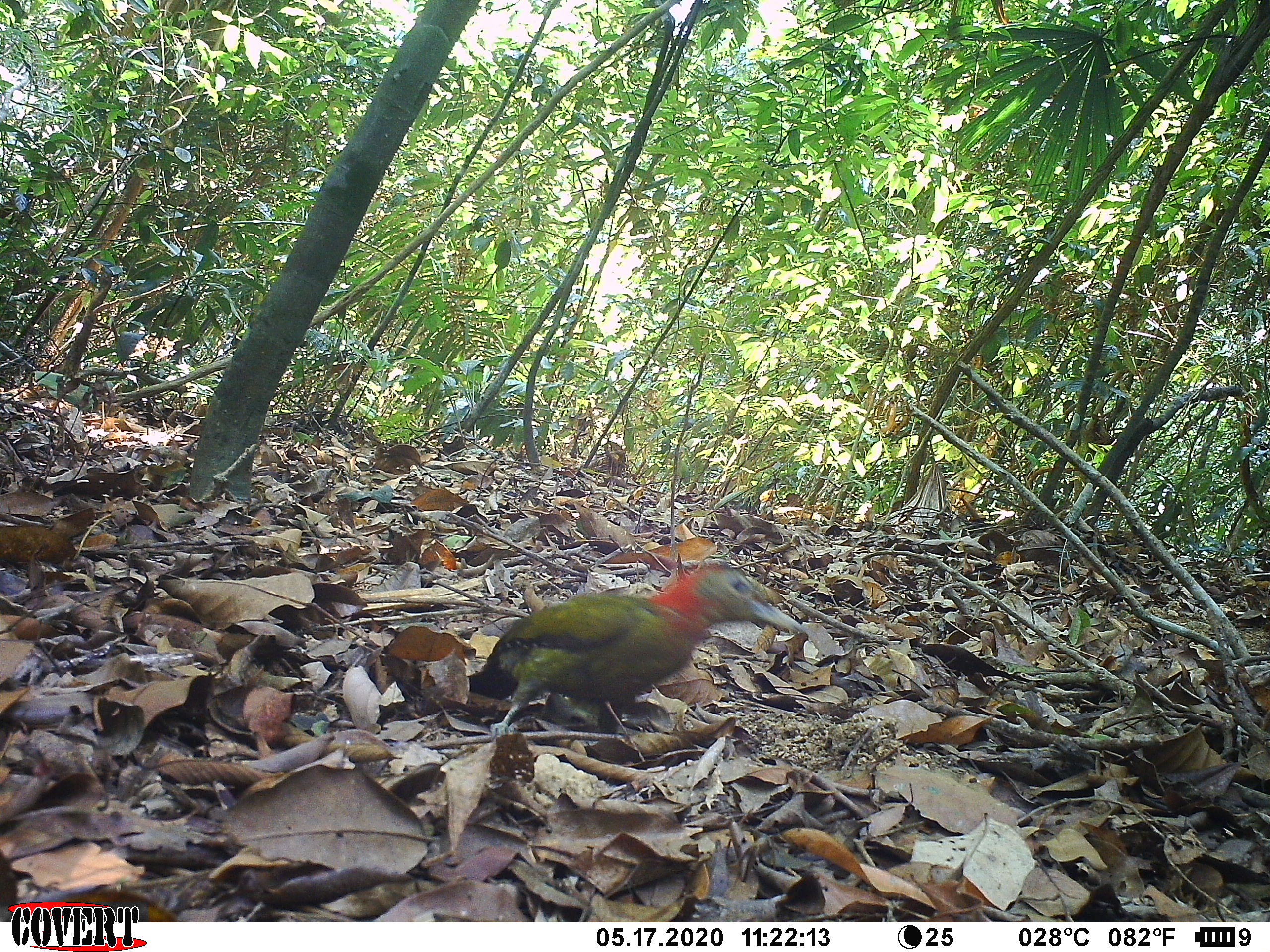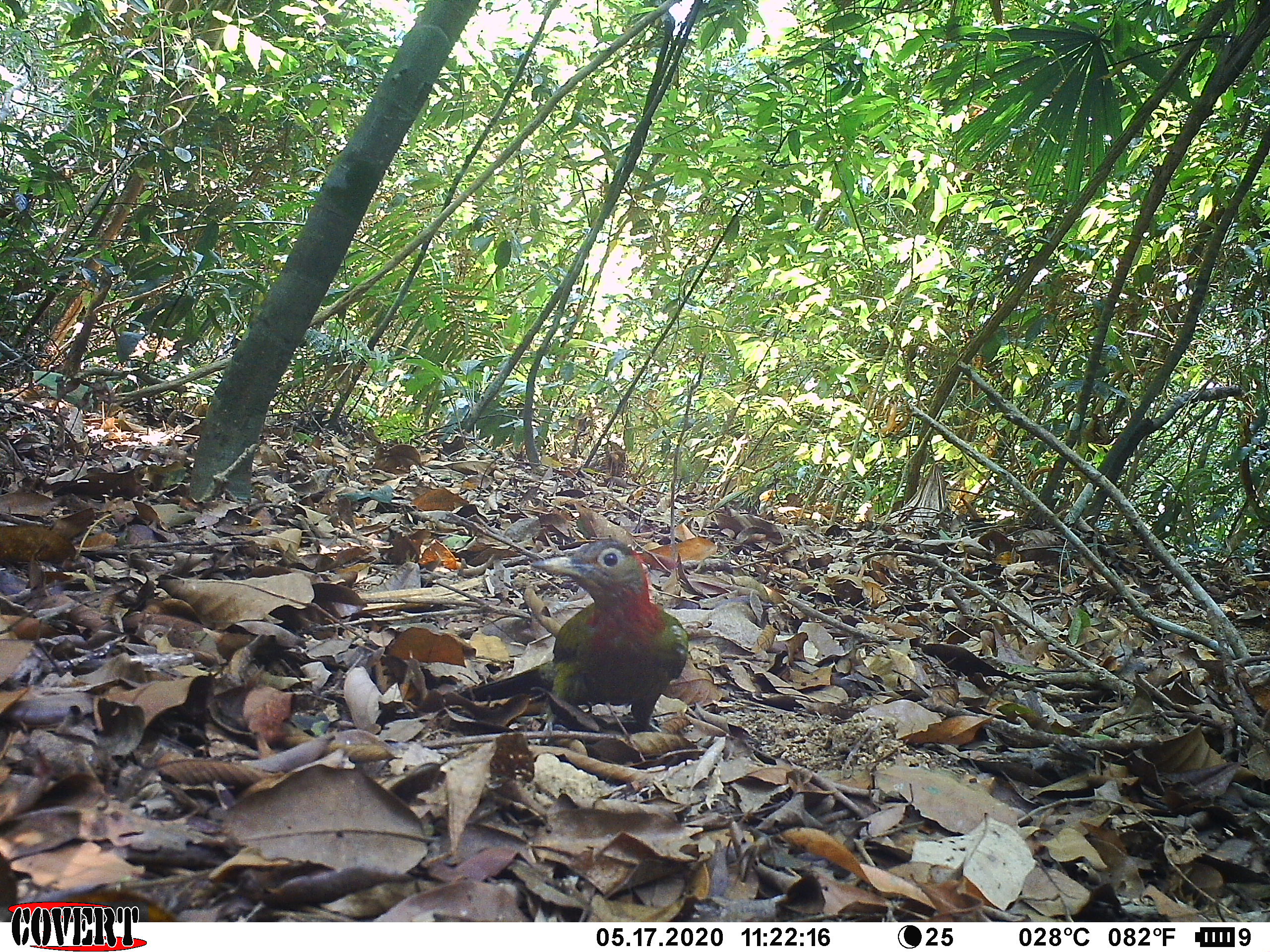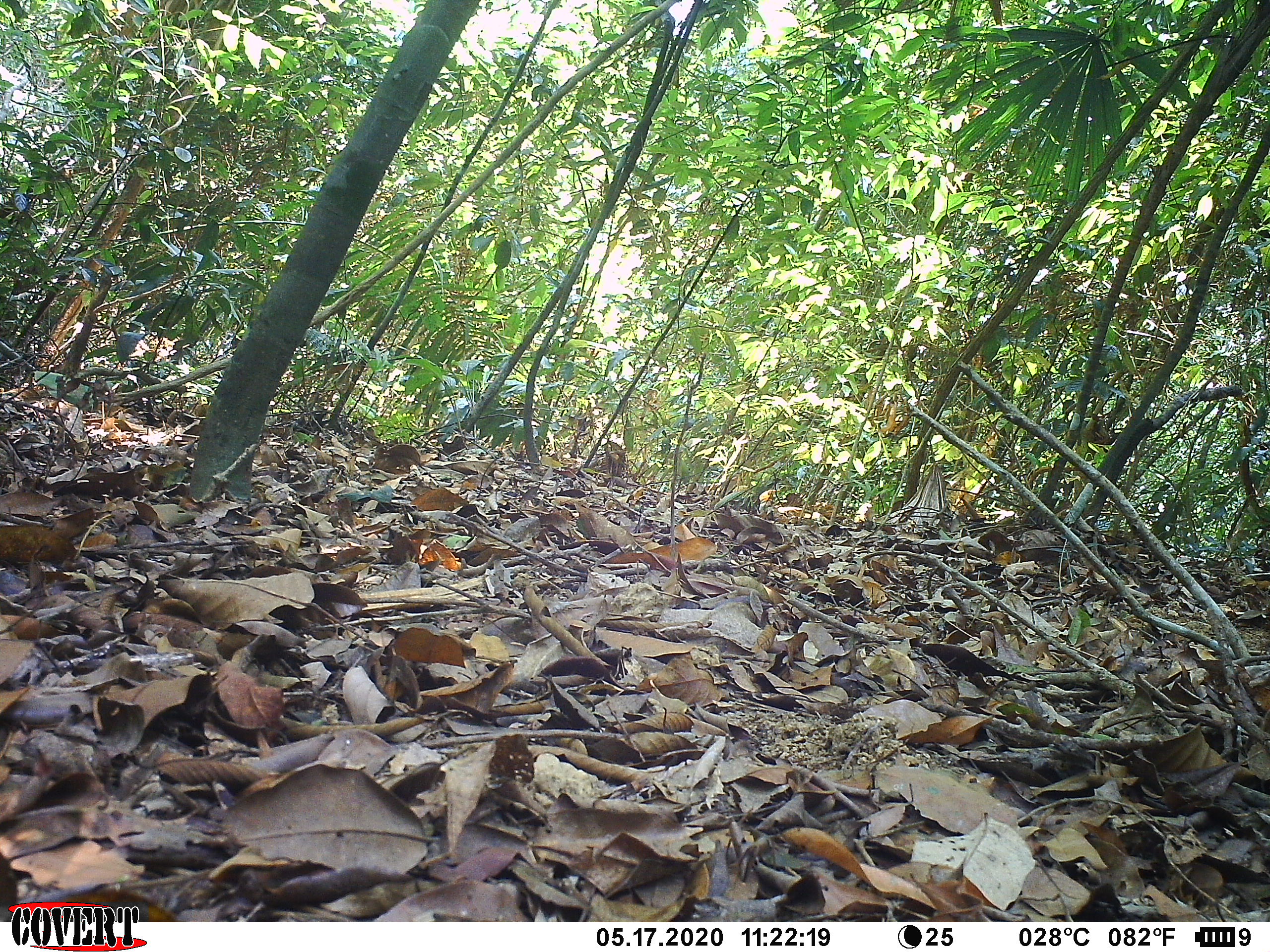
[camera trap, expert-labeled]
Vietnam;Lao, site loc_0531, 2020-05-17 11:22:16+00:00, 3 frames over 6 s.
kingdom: Animalia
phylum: Chordata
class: Aves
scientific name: Aves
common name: bird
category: unidentified bird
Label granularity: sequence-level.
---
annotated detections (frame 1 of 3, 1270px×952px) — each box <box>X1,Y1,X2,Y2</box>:
unidentified bird: <box>464,562,804,739</box>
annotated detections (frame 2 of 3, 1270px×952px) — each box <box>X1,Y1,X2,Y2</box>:
unidentified bird: <box>455,537,689,737</box>